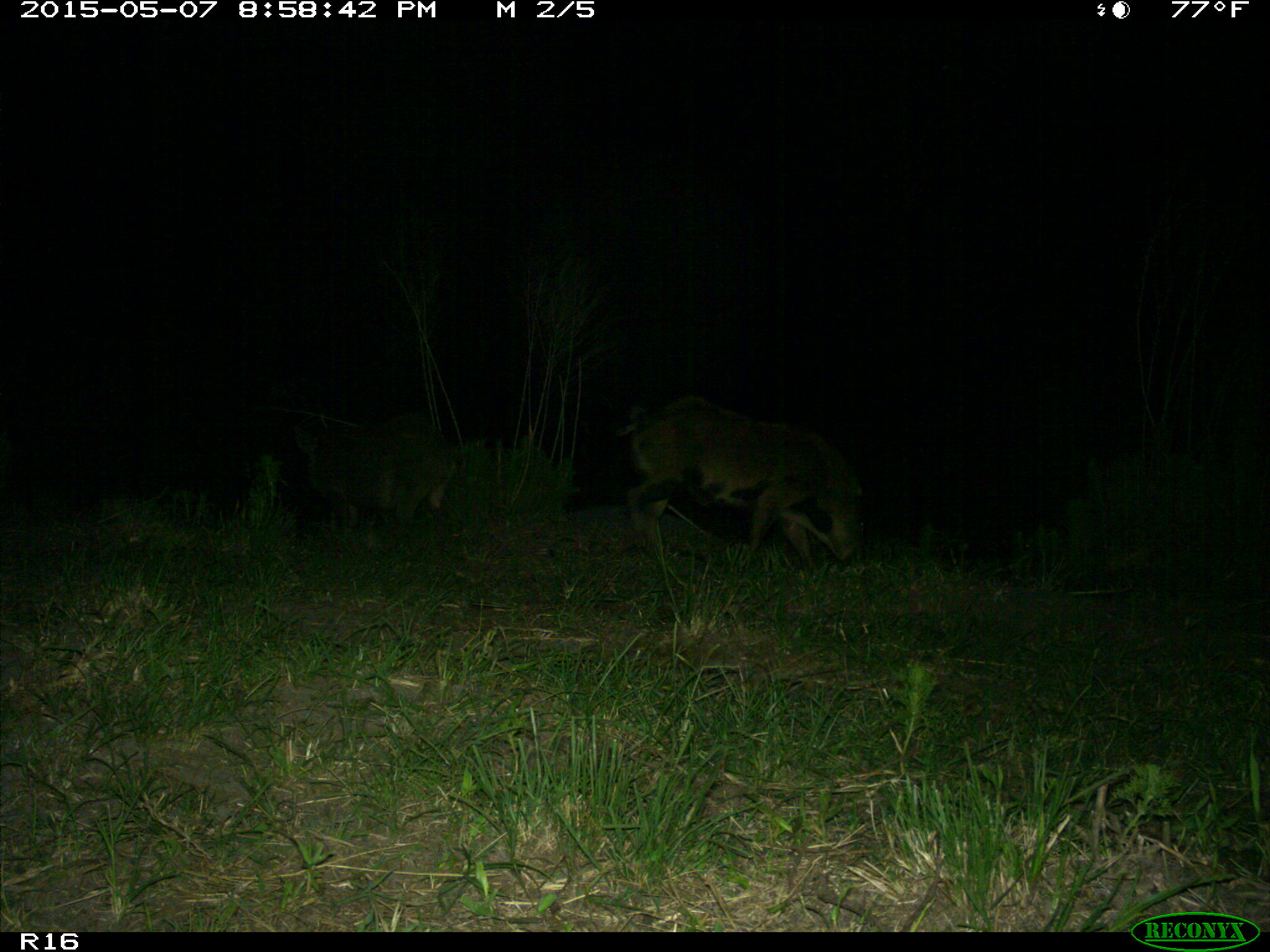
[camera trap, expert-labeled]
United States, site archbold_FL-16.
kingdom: Animalia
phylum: Chordata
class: Mammalia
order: Artiodactyla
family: Suidae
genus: Sus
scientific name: Sus scrofa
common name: wild boar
Sus scrofa (wild boar).